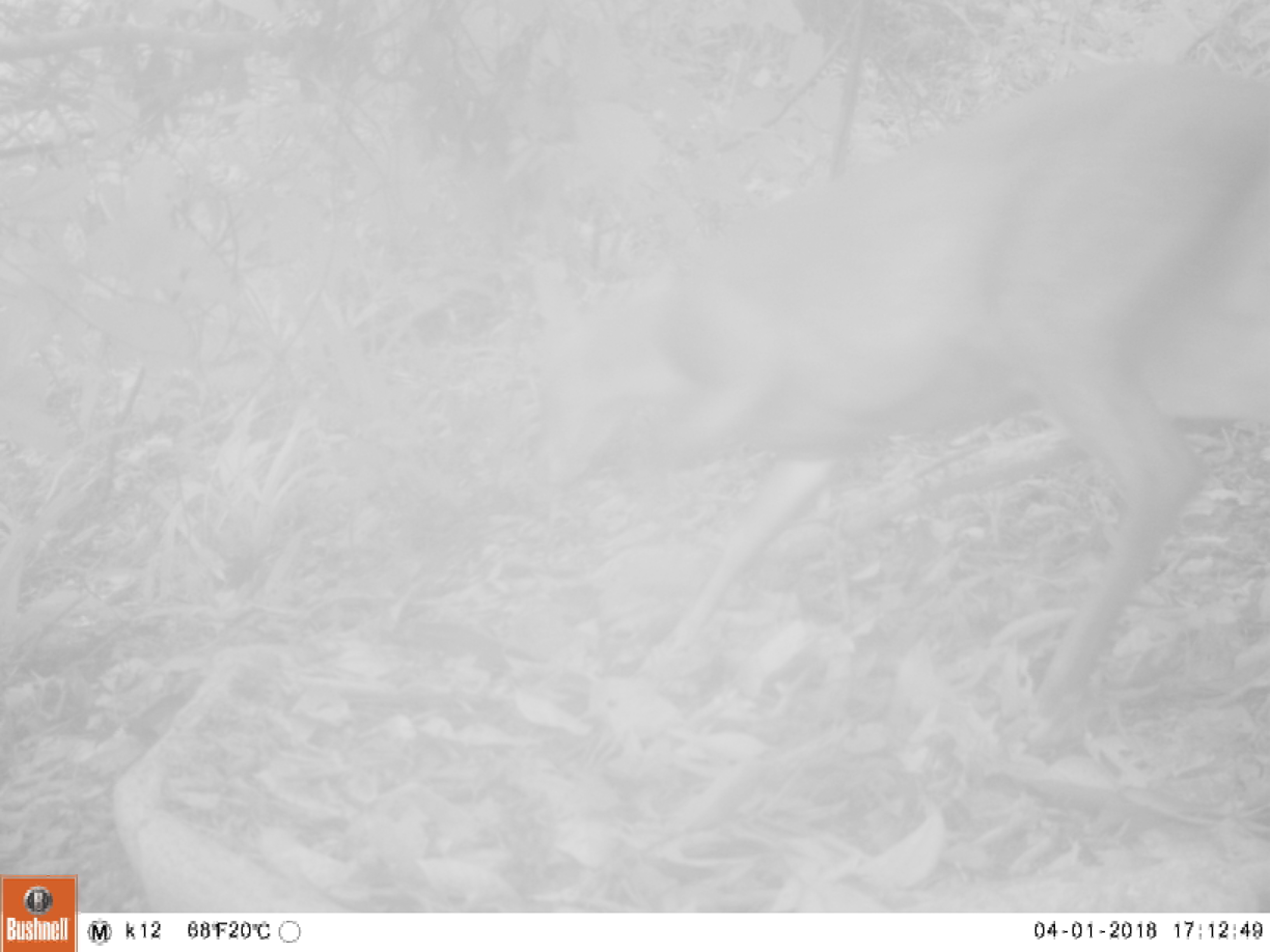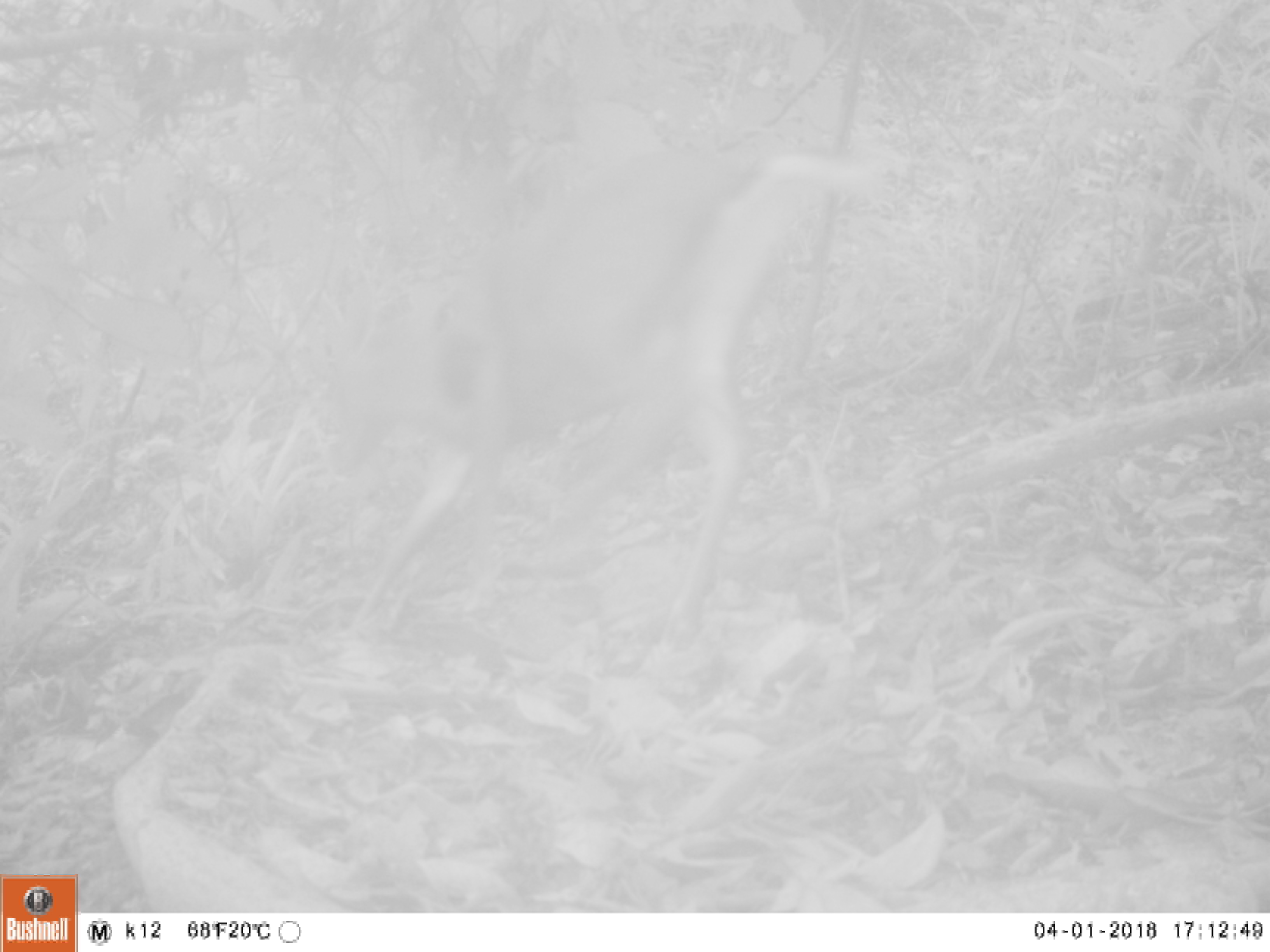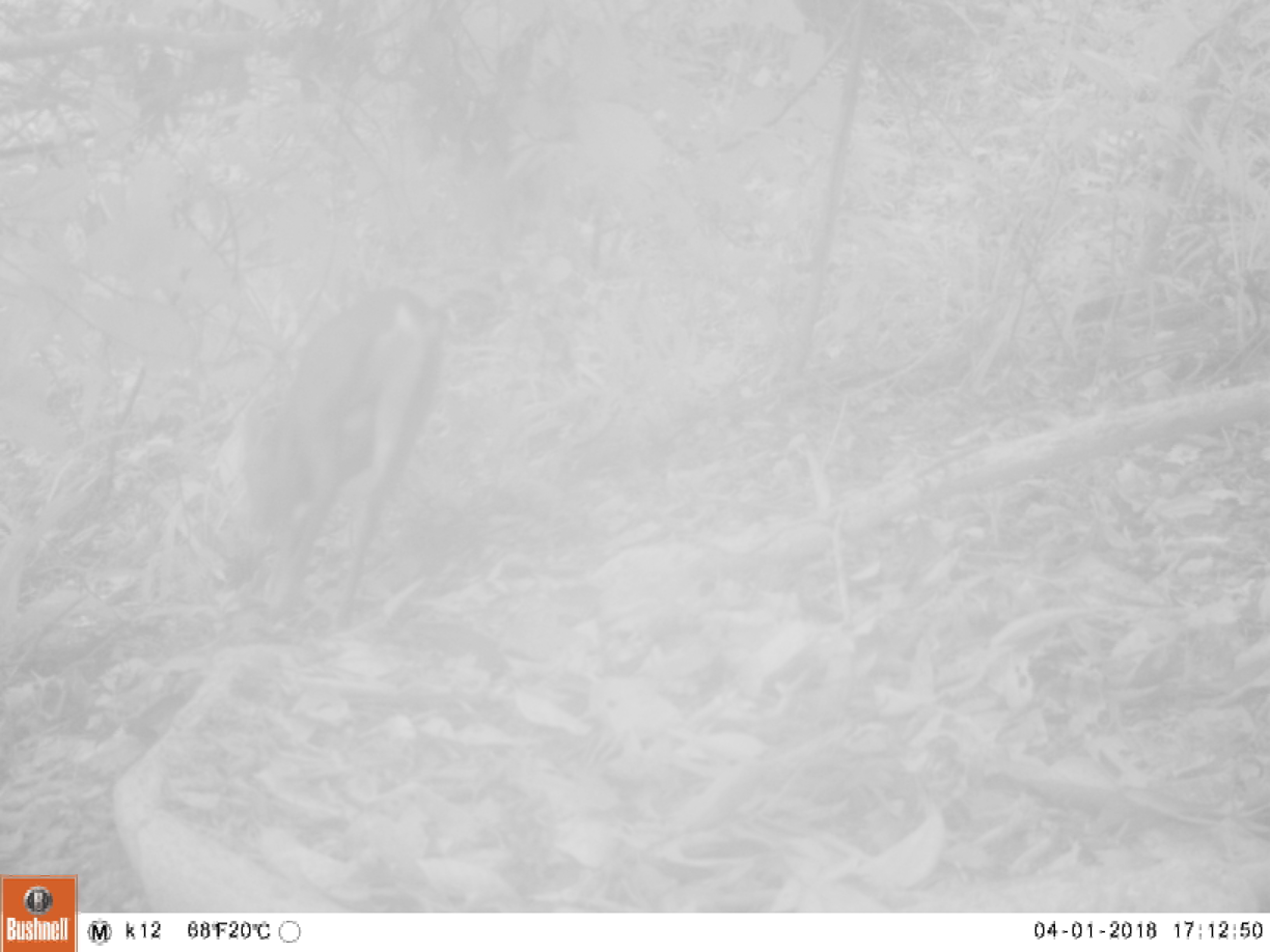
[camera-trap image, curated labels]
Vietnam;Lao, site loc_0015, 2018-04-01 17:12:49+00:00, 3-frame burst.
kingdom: Animalia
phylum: Chordata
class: Mammalia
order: Artiodactyla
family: Cervidae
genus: Muntiacus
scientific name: Muntiacus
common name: muntjacs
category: unidentified muntjac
Unidentified muntjac (muntjacs) (Muntiacus). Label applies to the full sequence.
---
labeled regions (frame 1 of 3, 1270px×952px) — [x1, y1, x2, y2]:
unidentified muntjac: [529, 63, 1270, 724]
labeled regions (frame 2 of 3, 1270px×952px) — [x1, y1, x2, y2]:
unidentified muntjac: [327, 140, 887, 655]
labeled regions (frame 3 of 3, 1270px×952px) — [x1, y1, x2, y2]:
unidentified muntjac: [238, 285, 446, 632]